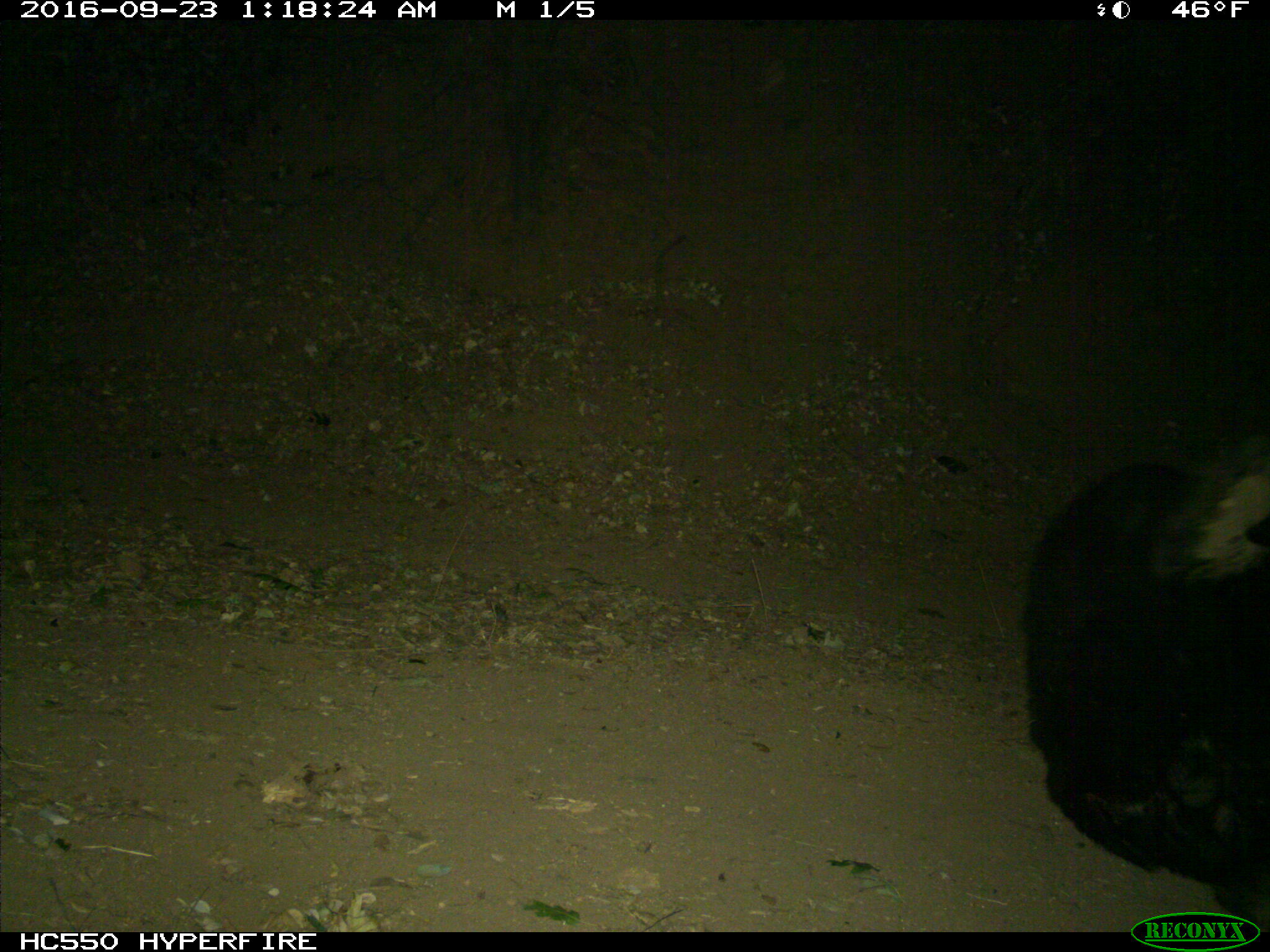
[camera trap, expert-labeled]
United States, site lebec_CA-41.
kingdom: Animalia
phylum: Chordata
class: Mammalia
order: Carnivora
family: Ursidae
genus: Ursus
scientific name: Ursus americanus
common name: american black bear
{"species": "Ursus americanus (american black bear)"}